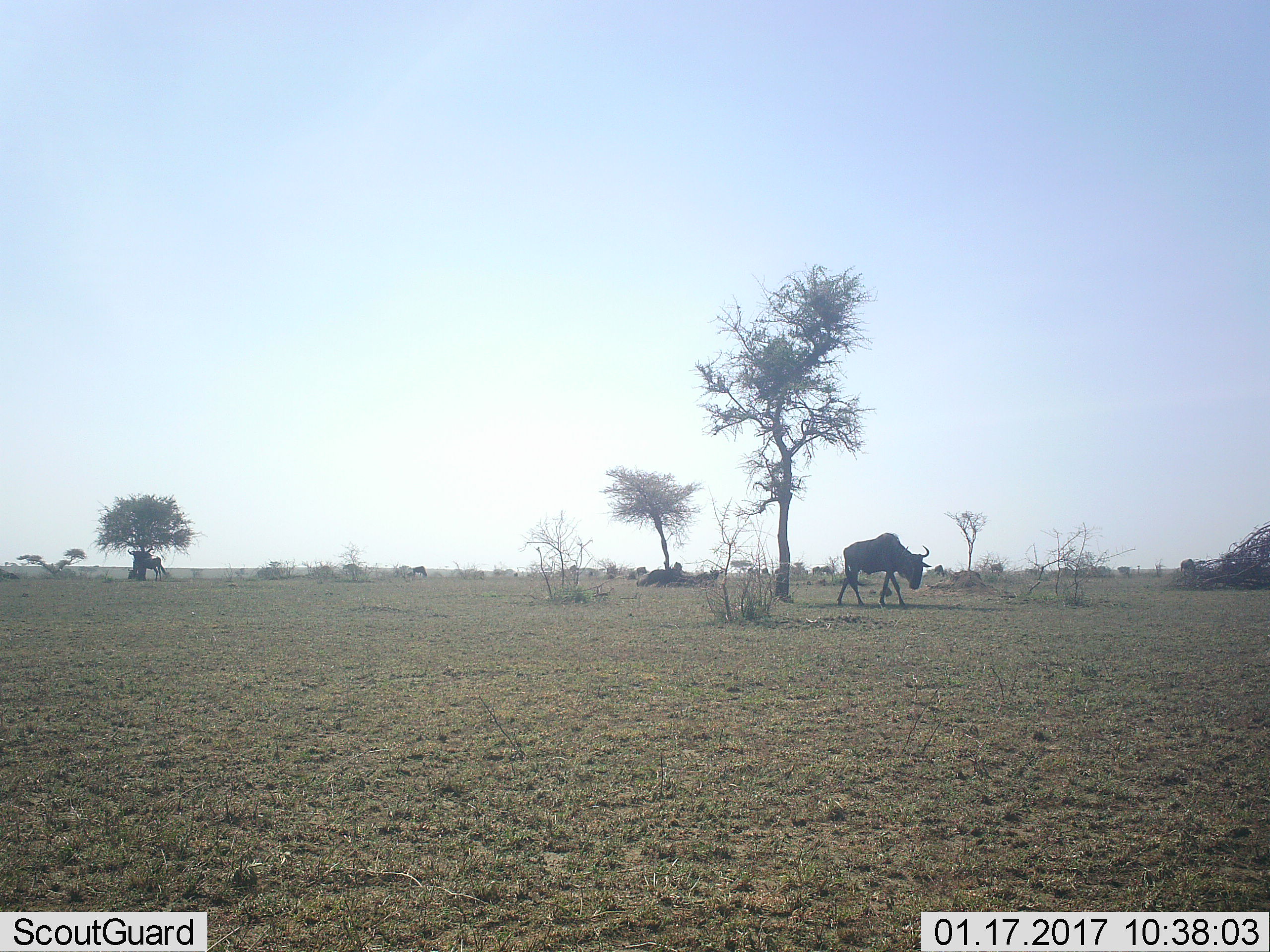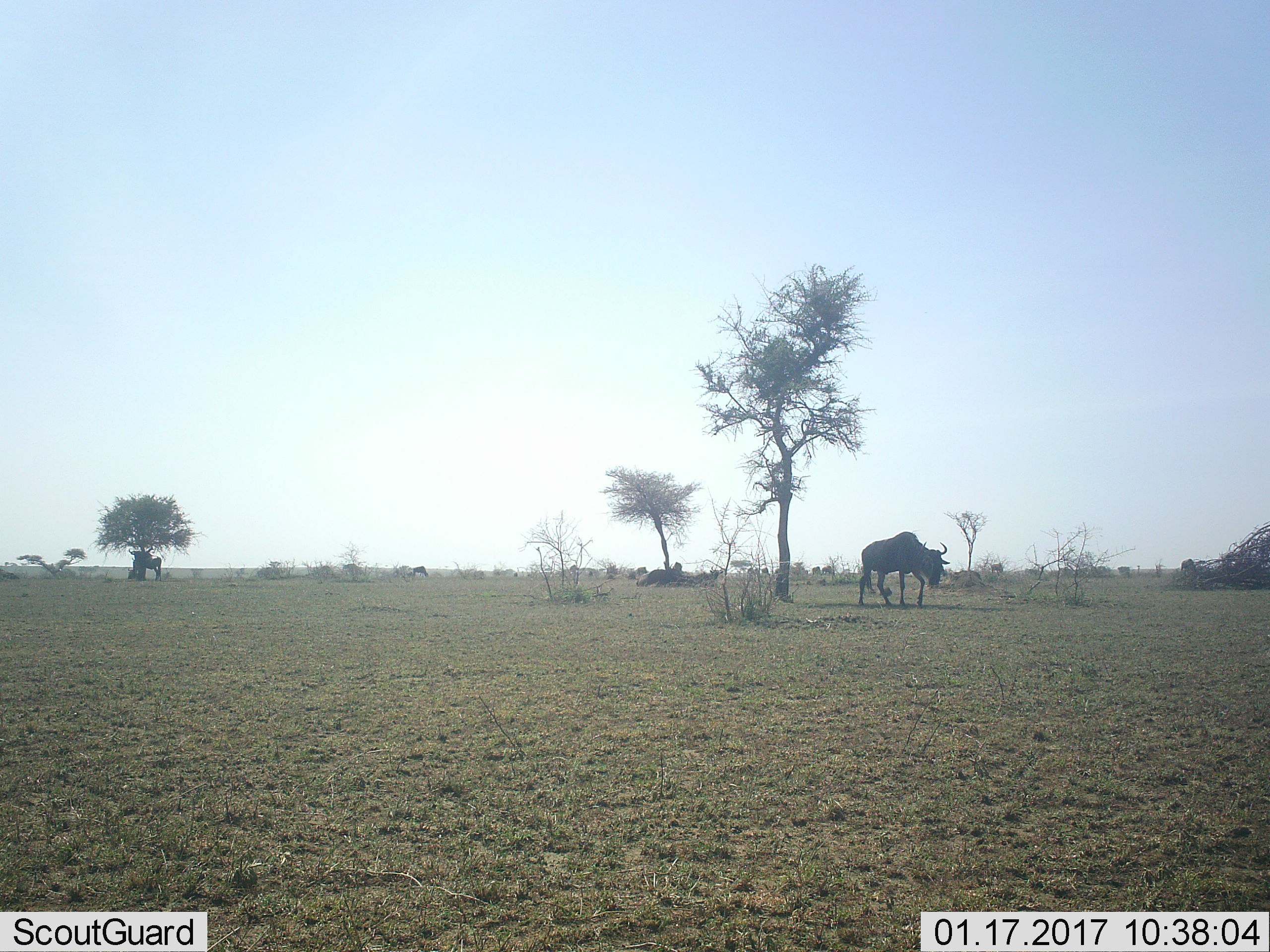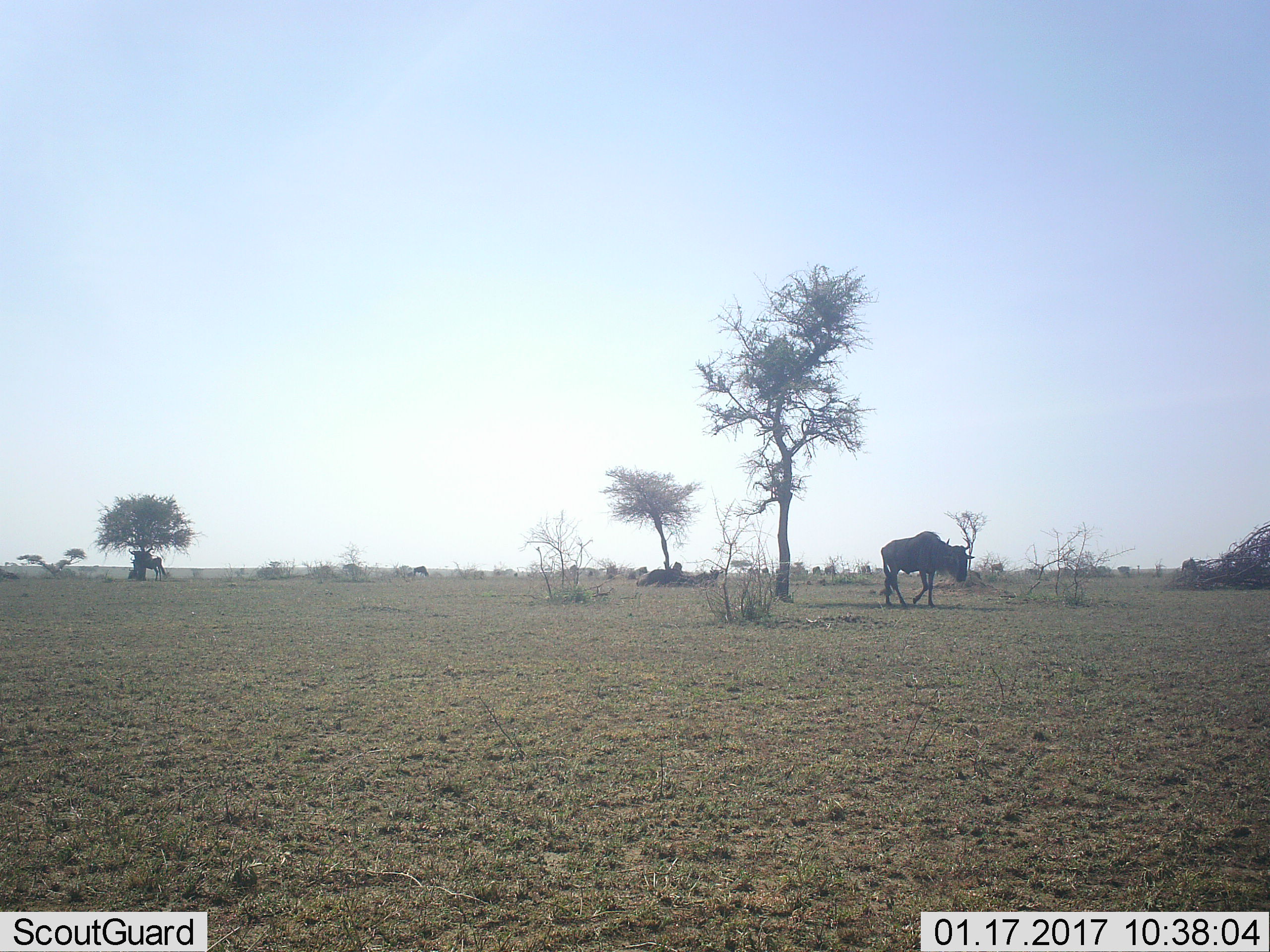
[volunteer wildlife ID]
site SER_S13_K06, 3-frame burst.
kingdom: Animalia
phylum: Chordata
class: Mammalia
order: Artiodactyla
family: Bovidae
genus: Connochaetes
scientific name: Connochaetes taurinus taurinus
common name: blue wildebeest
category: wildebeestblue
Wildebeestblue (blue wildebeest) (Connochaetes taurinus taurinus), count 11-50. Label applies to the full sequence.